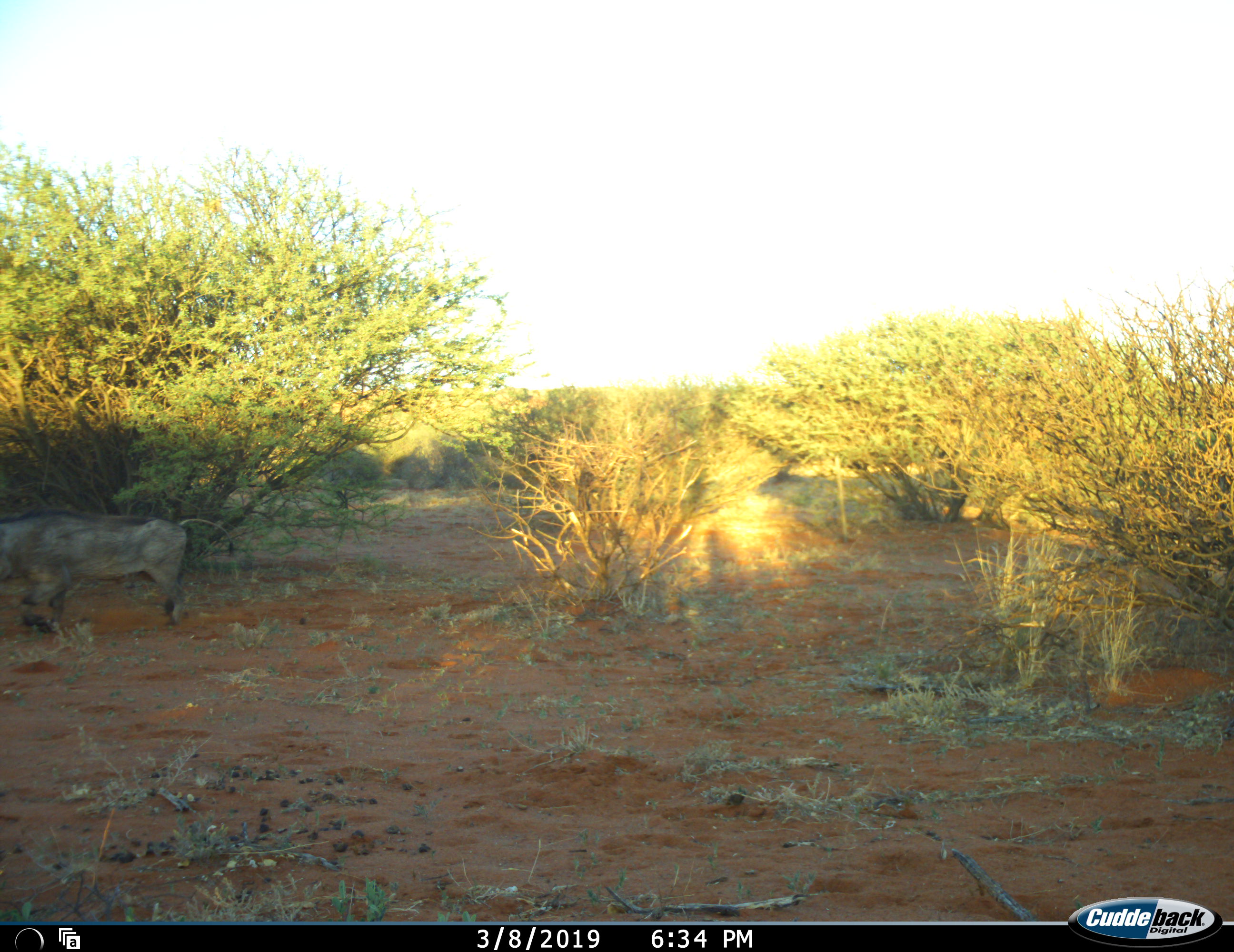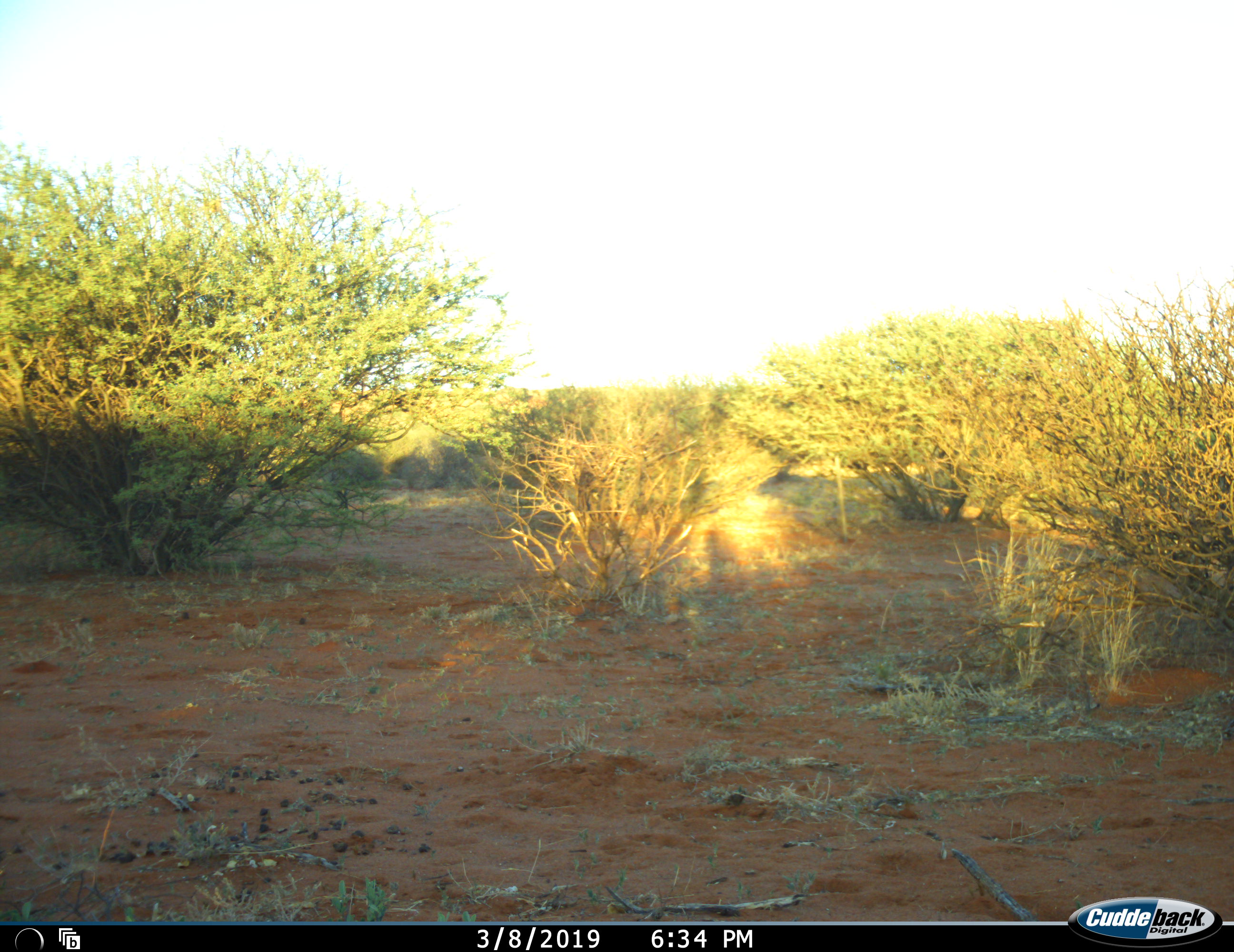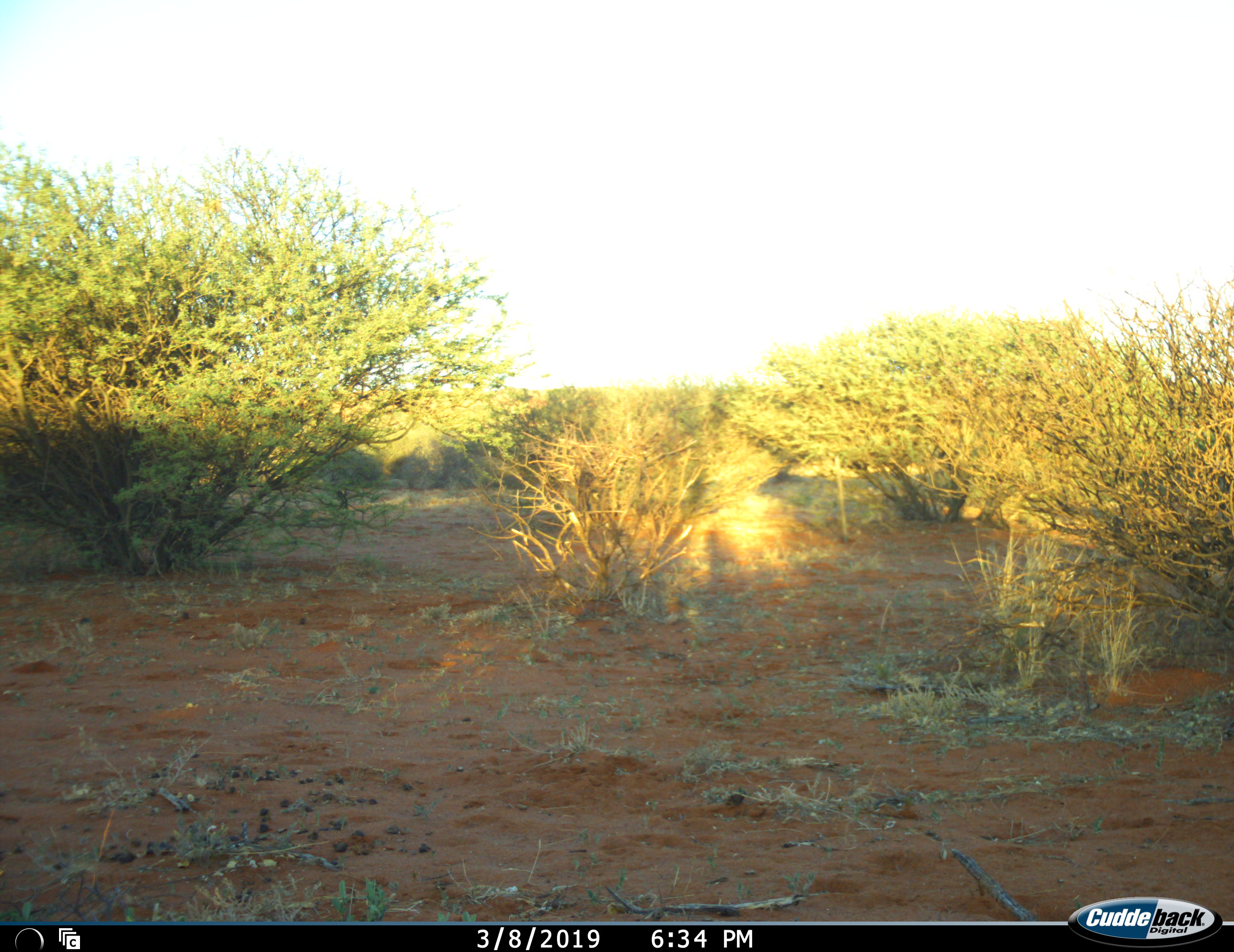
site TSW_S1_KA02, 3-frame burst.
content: unidentified animal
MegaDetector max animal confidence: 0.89